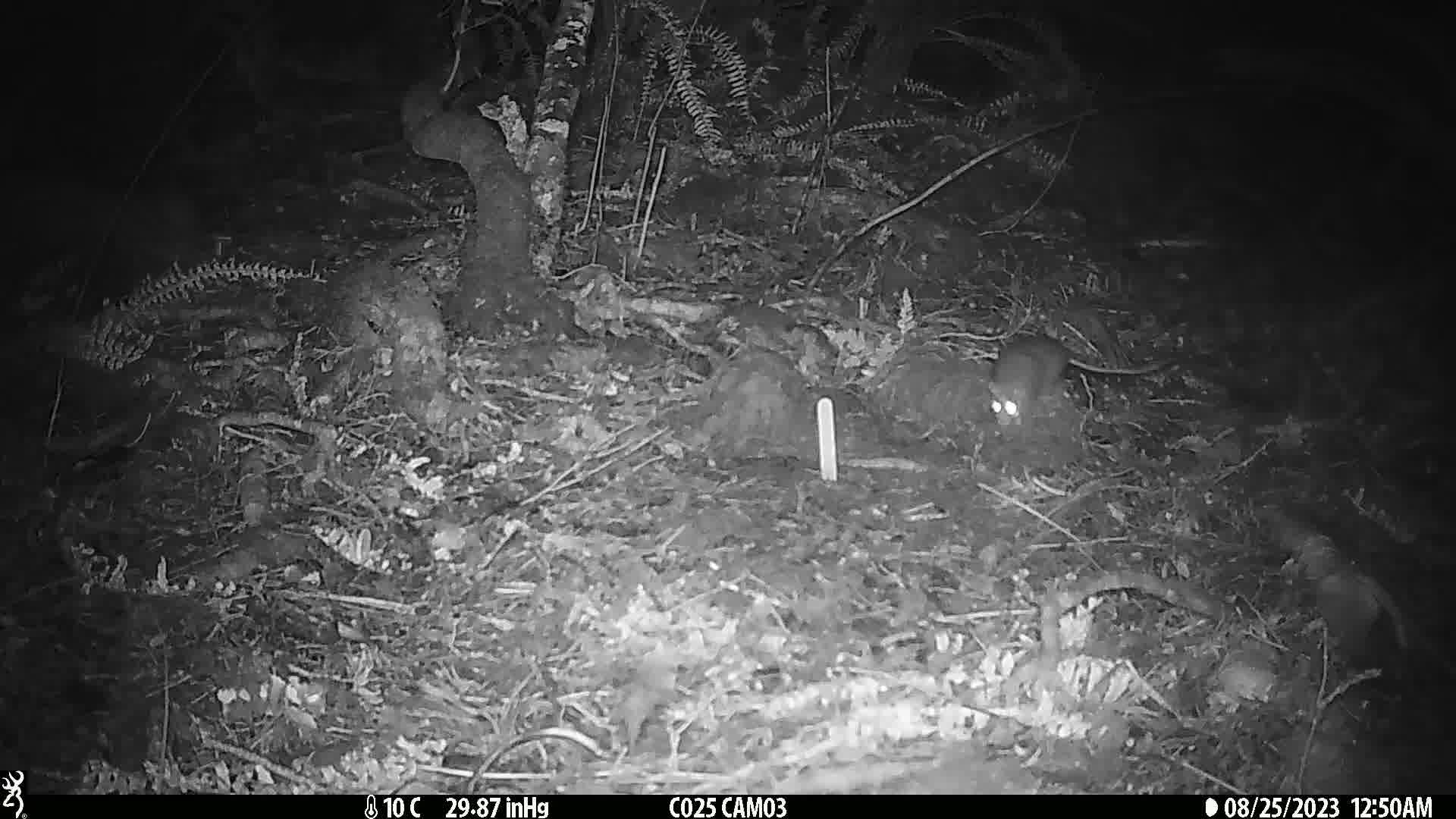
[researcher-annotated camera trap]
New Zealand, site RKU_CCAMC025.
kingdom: Animalia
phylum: Chordata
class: Mammalia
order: Rodentia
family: Muridae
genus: Rattus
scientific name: Rattus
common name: rat